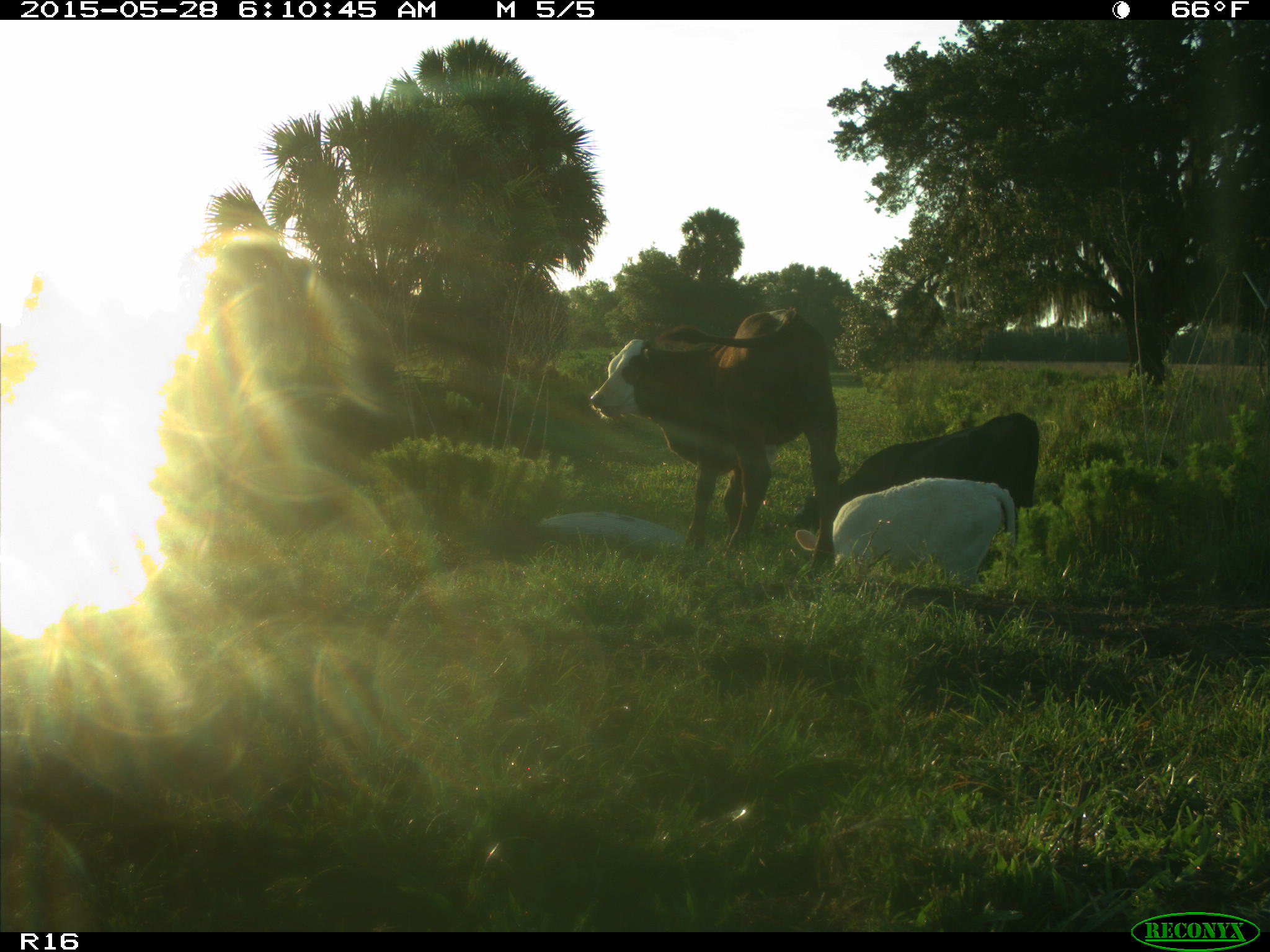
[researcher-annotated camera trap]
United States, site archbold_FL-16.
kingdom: Animalia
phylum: Chordata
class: Mammalia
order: Artiodactyla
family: Bovidae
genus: Bos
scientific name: Bos taurus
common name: domestic cow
Bos taurus (domestic cow).